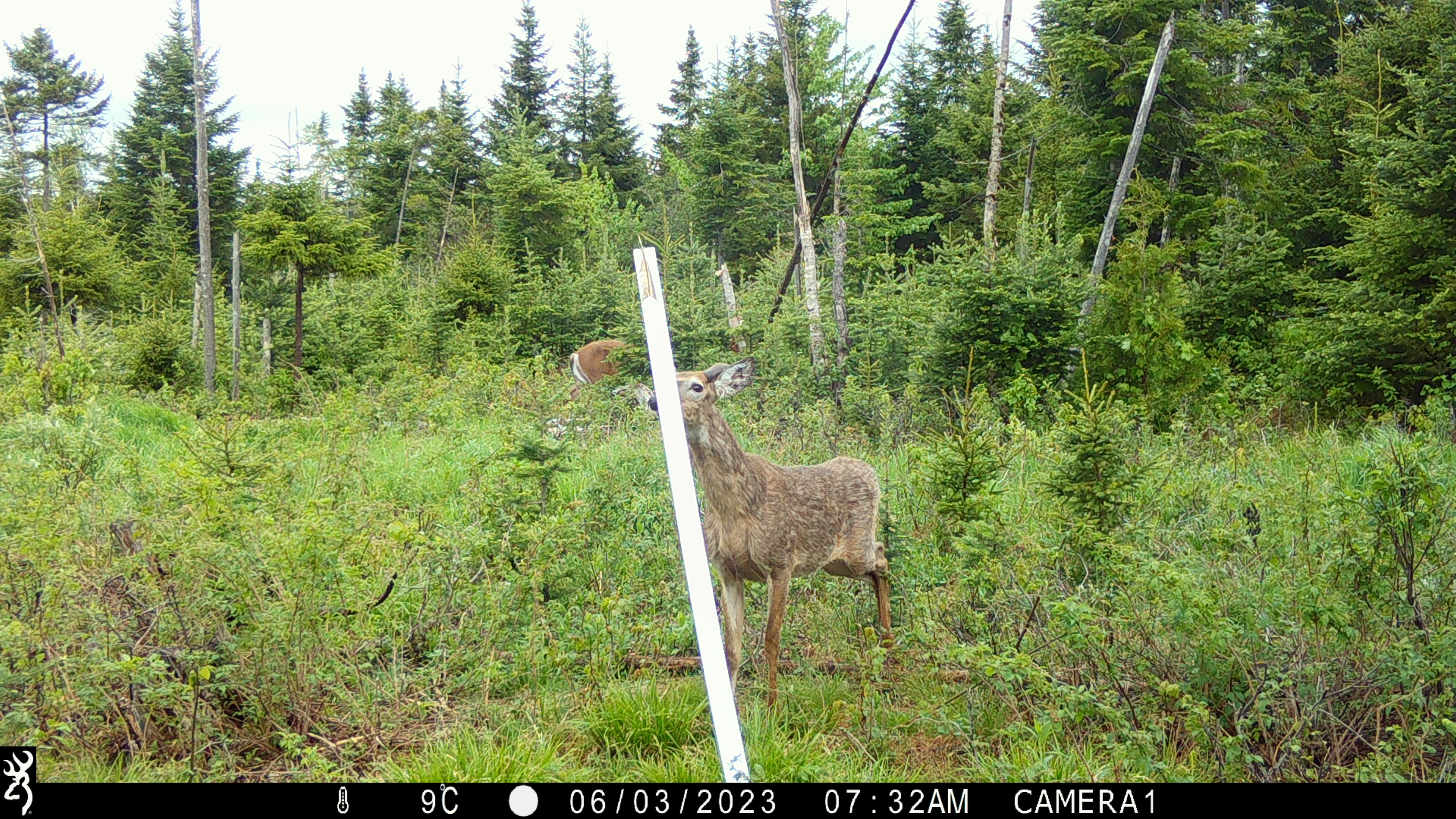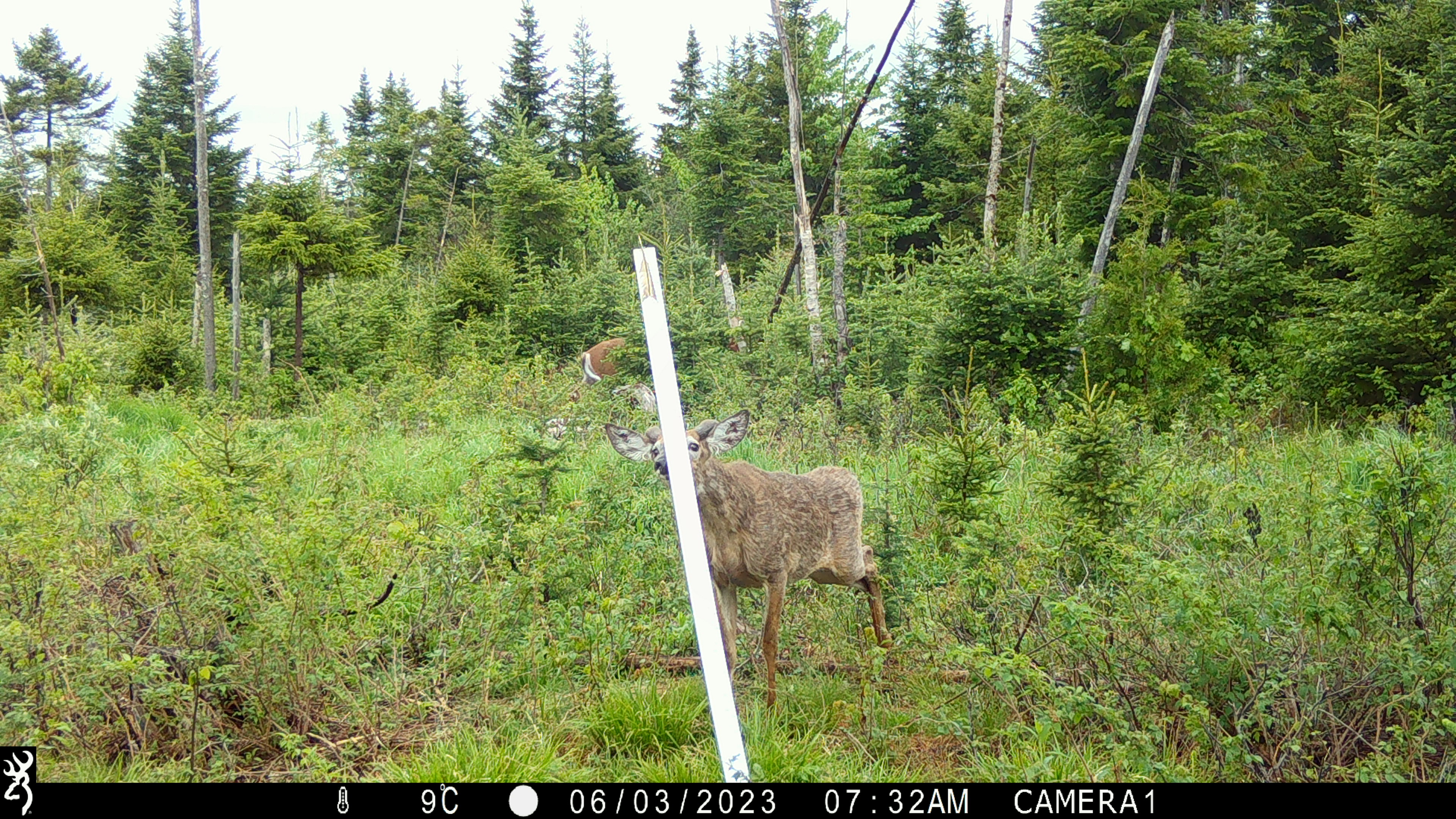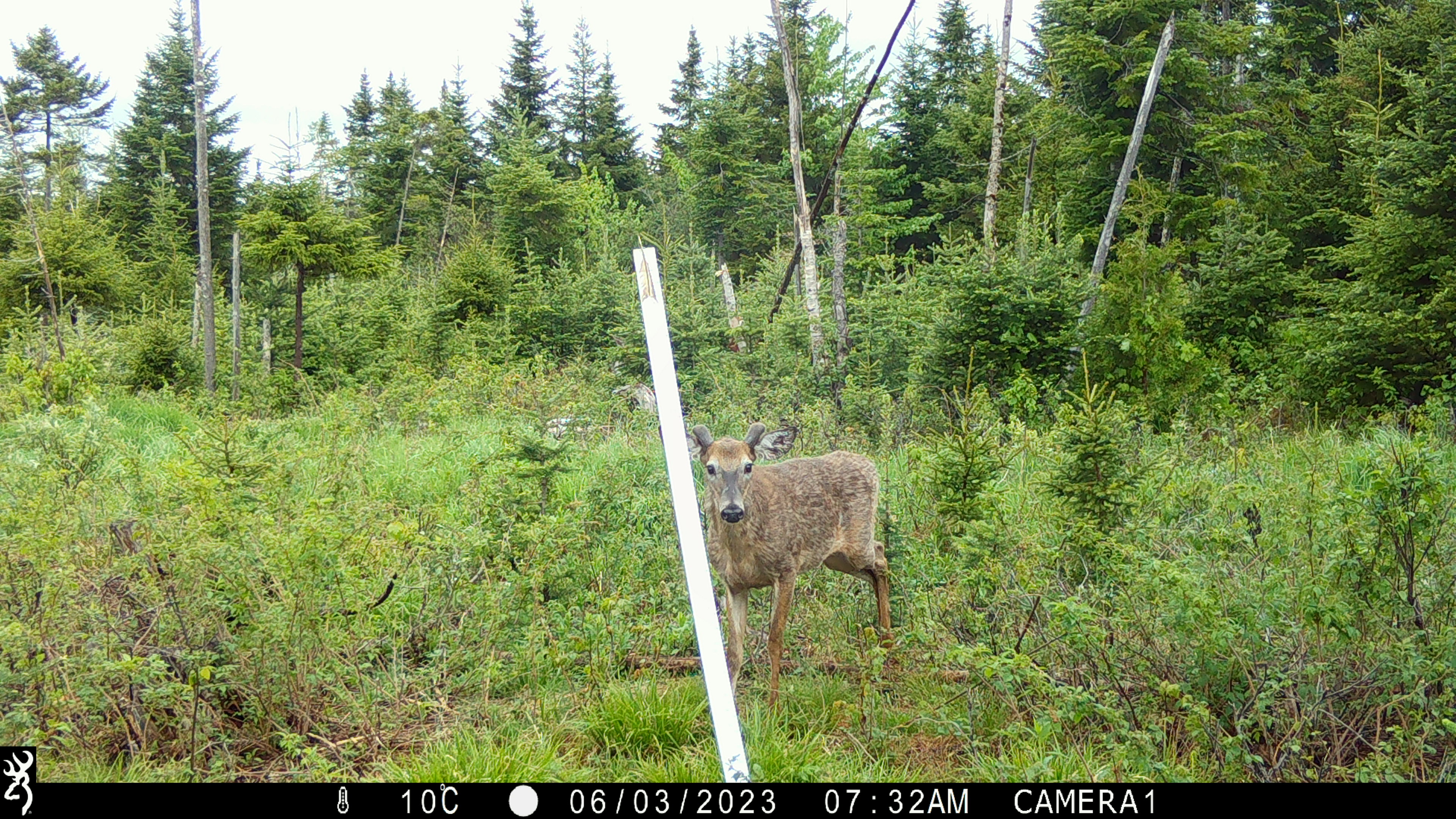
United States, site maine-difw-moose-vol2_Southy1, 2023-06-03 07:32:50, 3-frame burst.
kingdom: Animalia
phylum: Chordata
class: Mammalia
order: Artiodactyla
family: Cervidae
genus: Odocoileus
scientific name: Odocoileus virginianus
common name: white-tailed deer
White-tailed deer (Odocoileus virginianus).